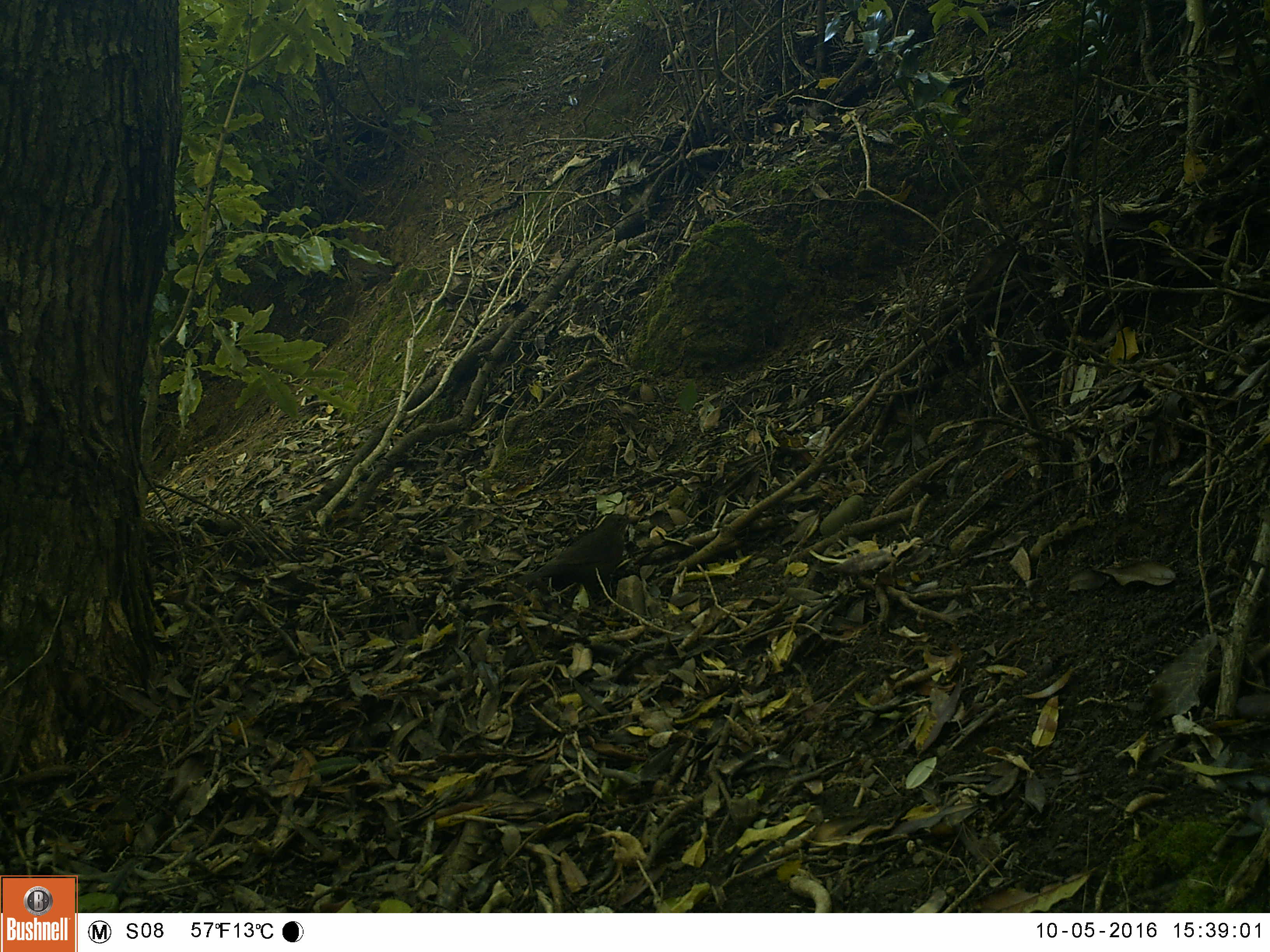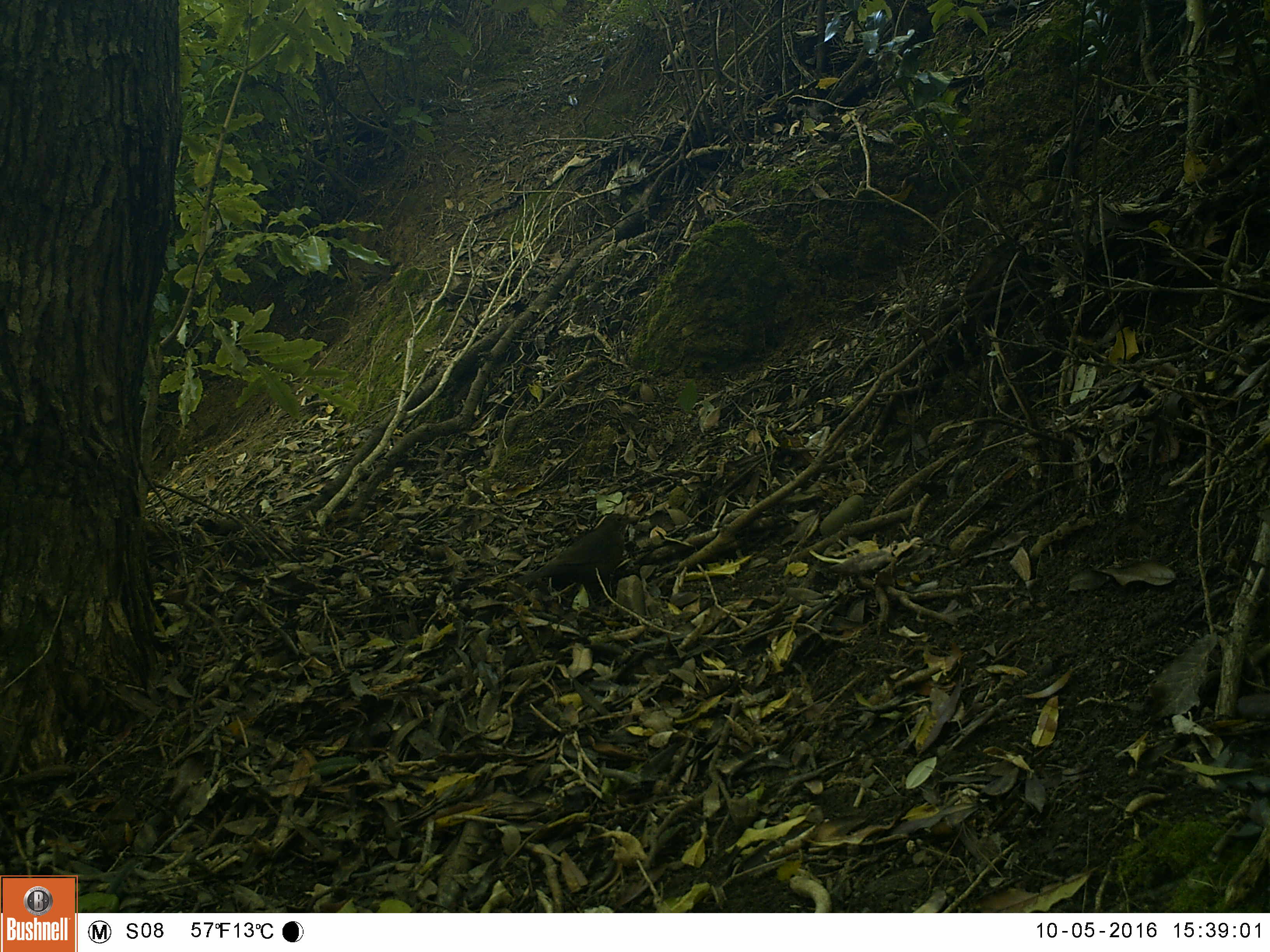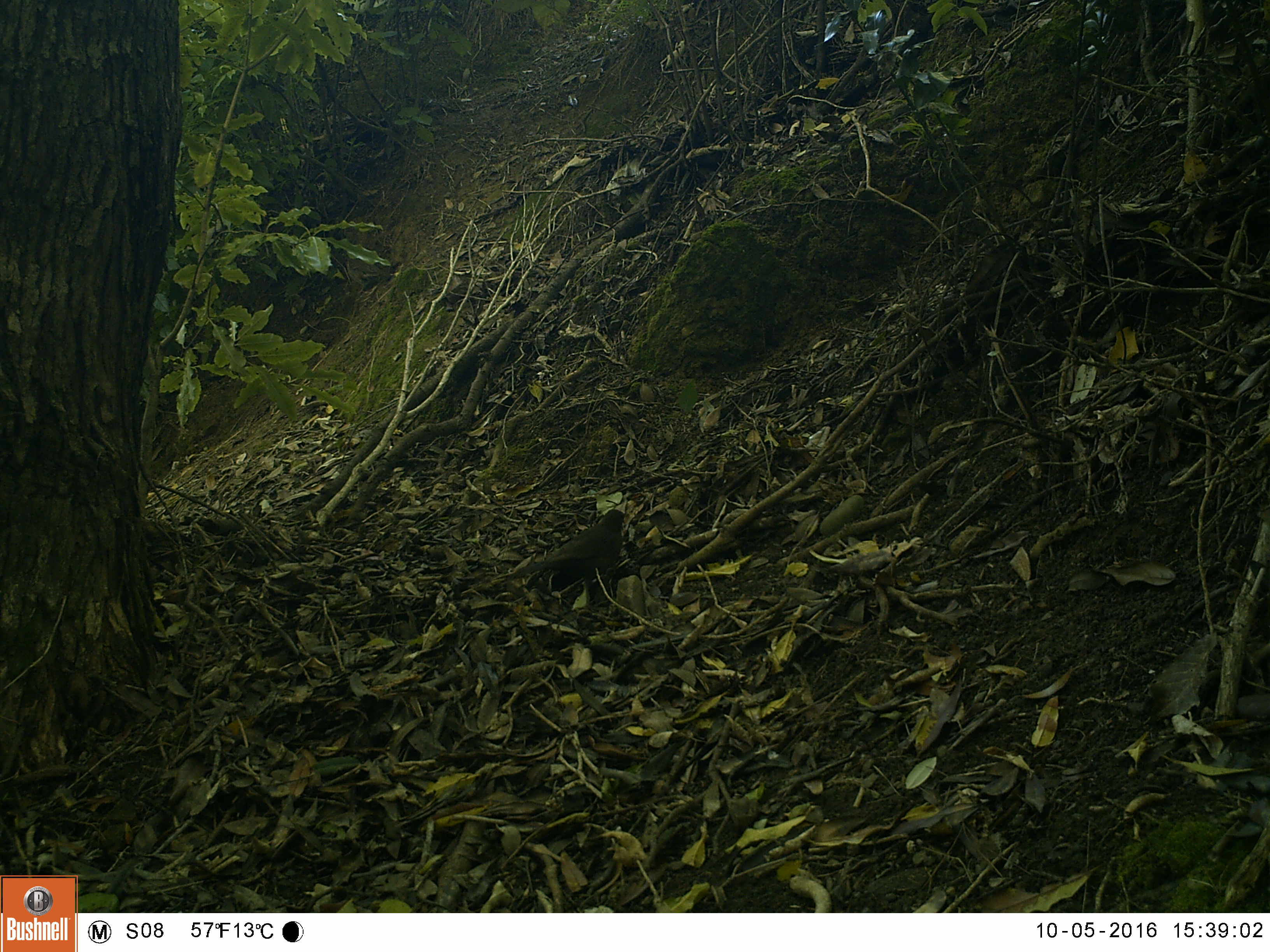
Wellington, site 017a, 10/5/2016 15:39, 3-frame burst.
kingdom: Animalia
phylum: Chordata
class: Aves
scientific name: Aves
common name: bird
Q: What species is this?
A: Bird (Aves).